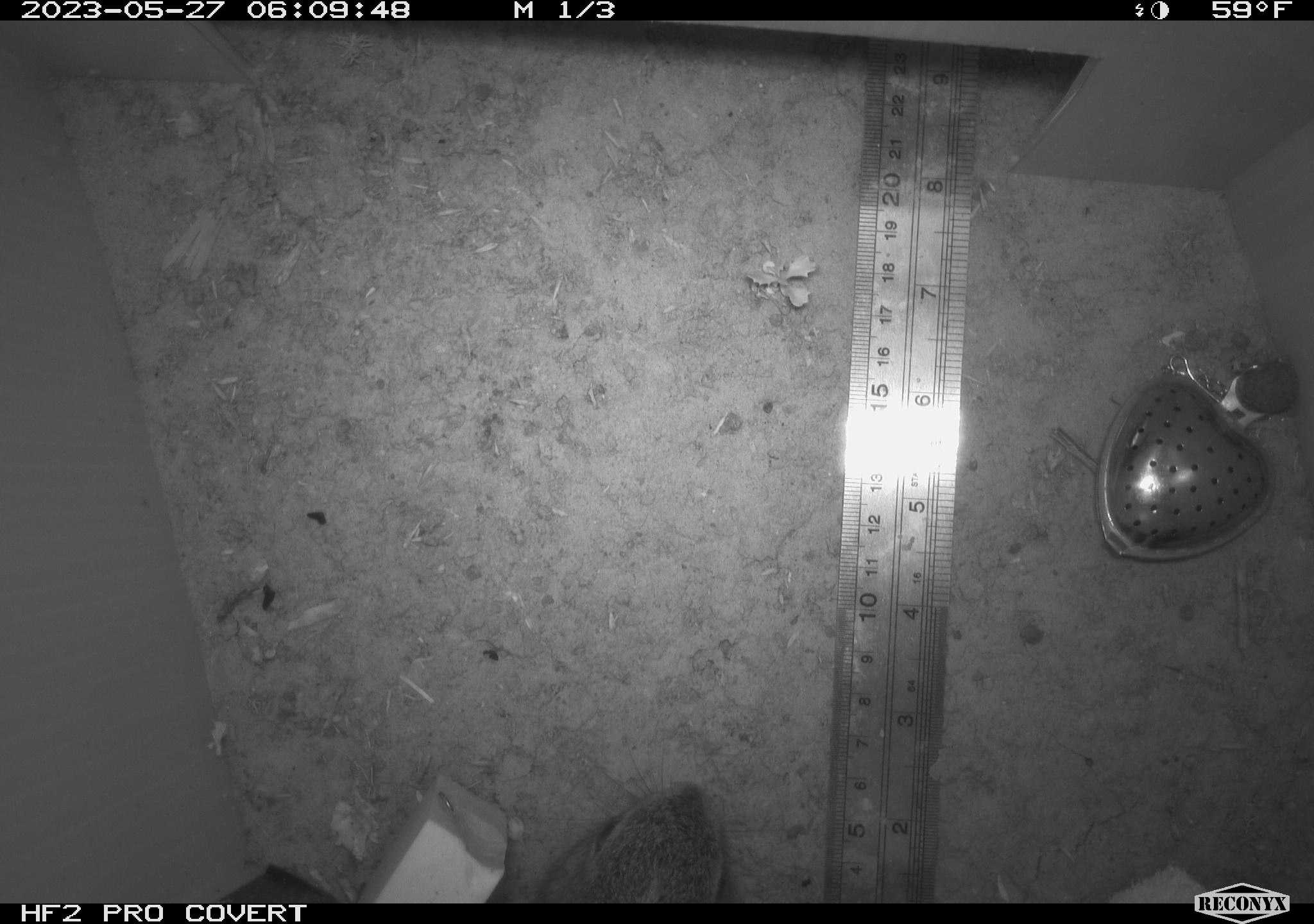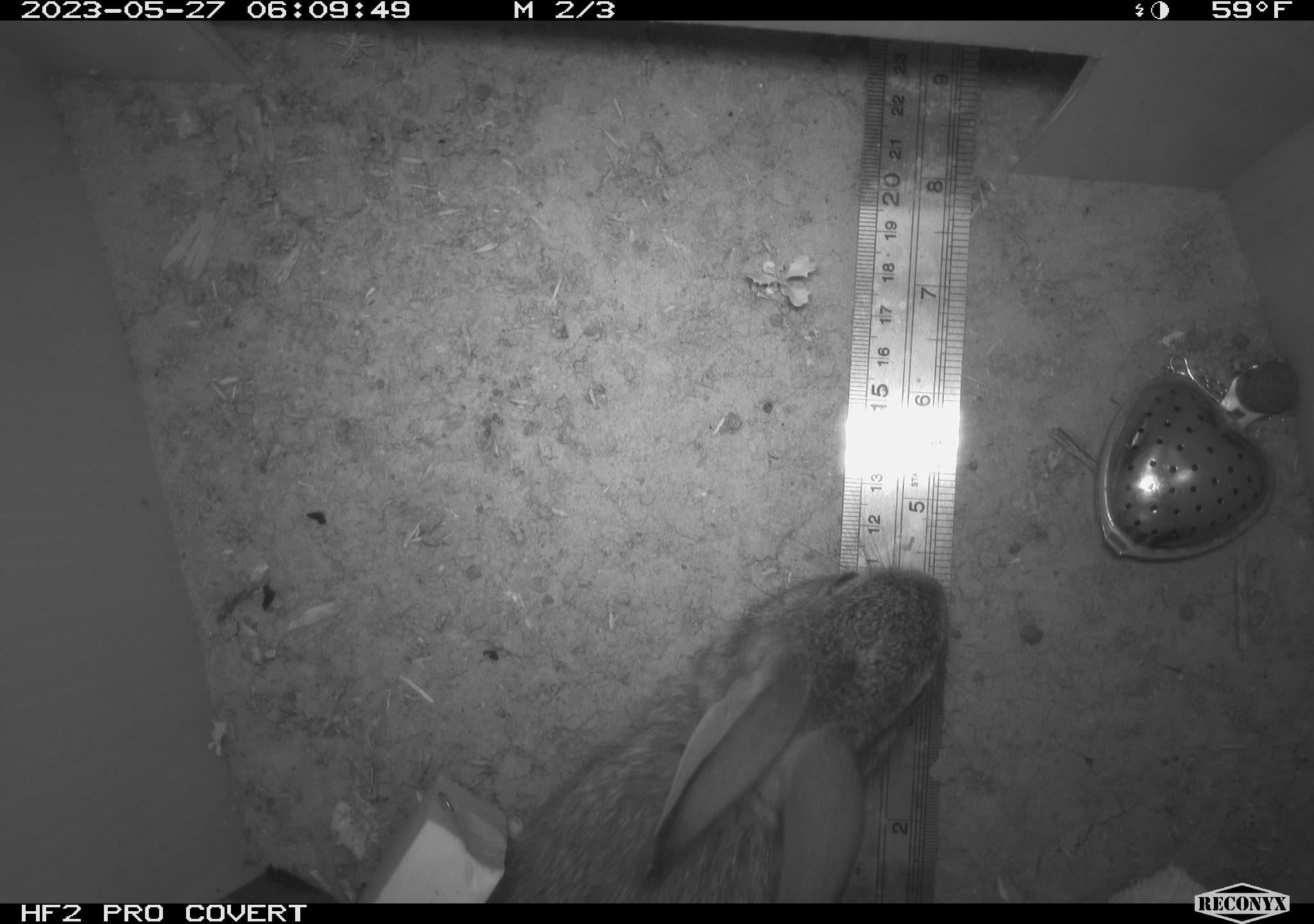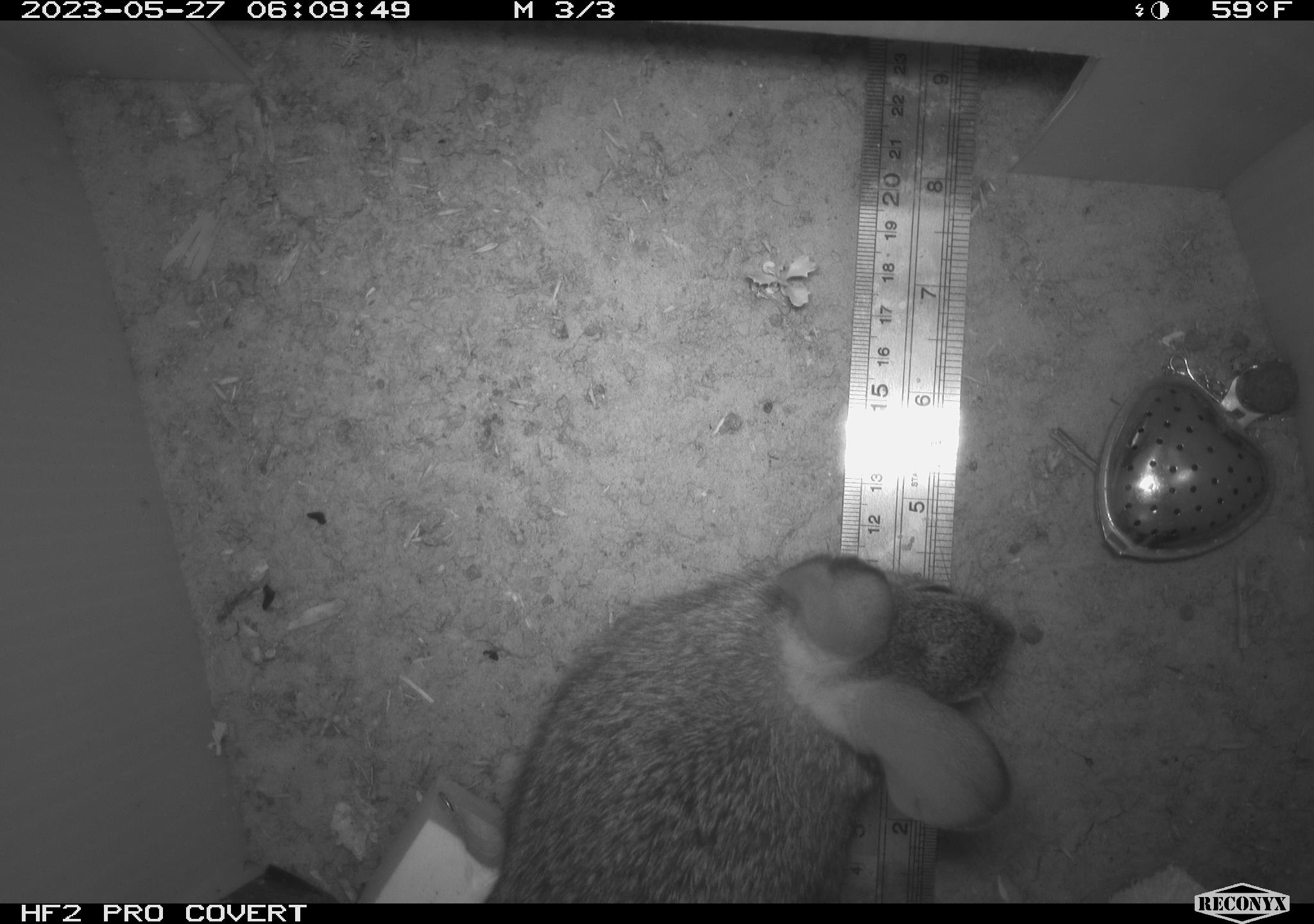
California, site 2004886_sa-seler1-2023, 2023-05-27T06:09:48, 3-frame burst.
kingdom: Animalia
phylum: Chordata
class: Mammalia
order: Lagomorpha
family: Leporidae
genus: Sylvilagus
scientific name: Sylvilagus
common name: cottontail rabbits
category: sylvilagus species